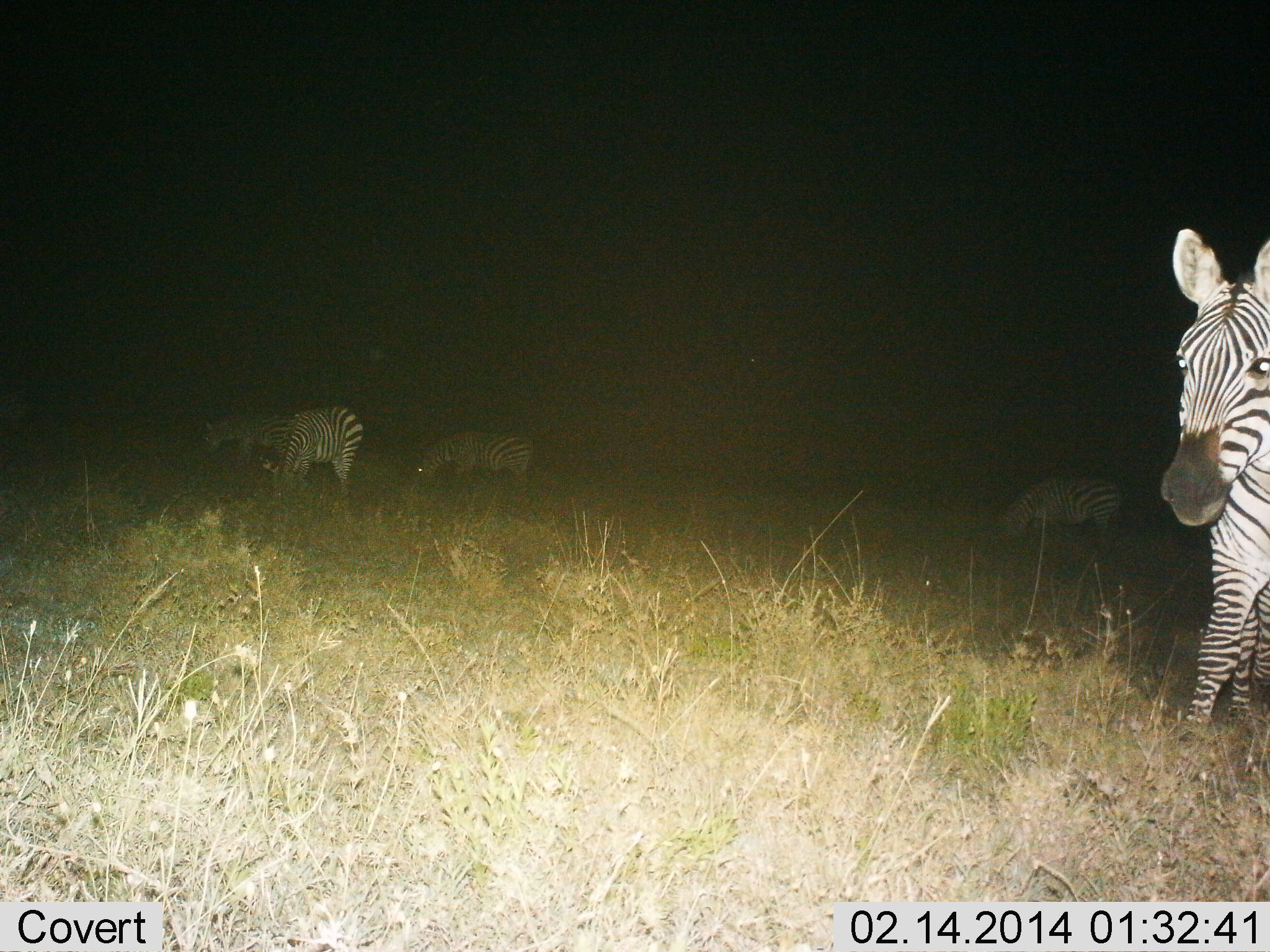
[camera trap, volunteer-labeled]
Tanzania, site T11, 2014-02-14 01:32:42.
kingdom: Animalia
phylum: Chordata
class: Mammalia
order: Perissodactyla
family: Equidae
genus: Equus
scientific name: Equus quagga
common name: plains zebra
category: zebra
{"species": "zebra (plains zebra) (Equus quagga)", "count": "5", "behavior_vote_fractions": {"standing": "90%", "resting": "10%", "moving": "0%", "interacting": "0%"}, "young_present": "0%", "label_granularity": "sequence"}